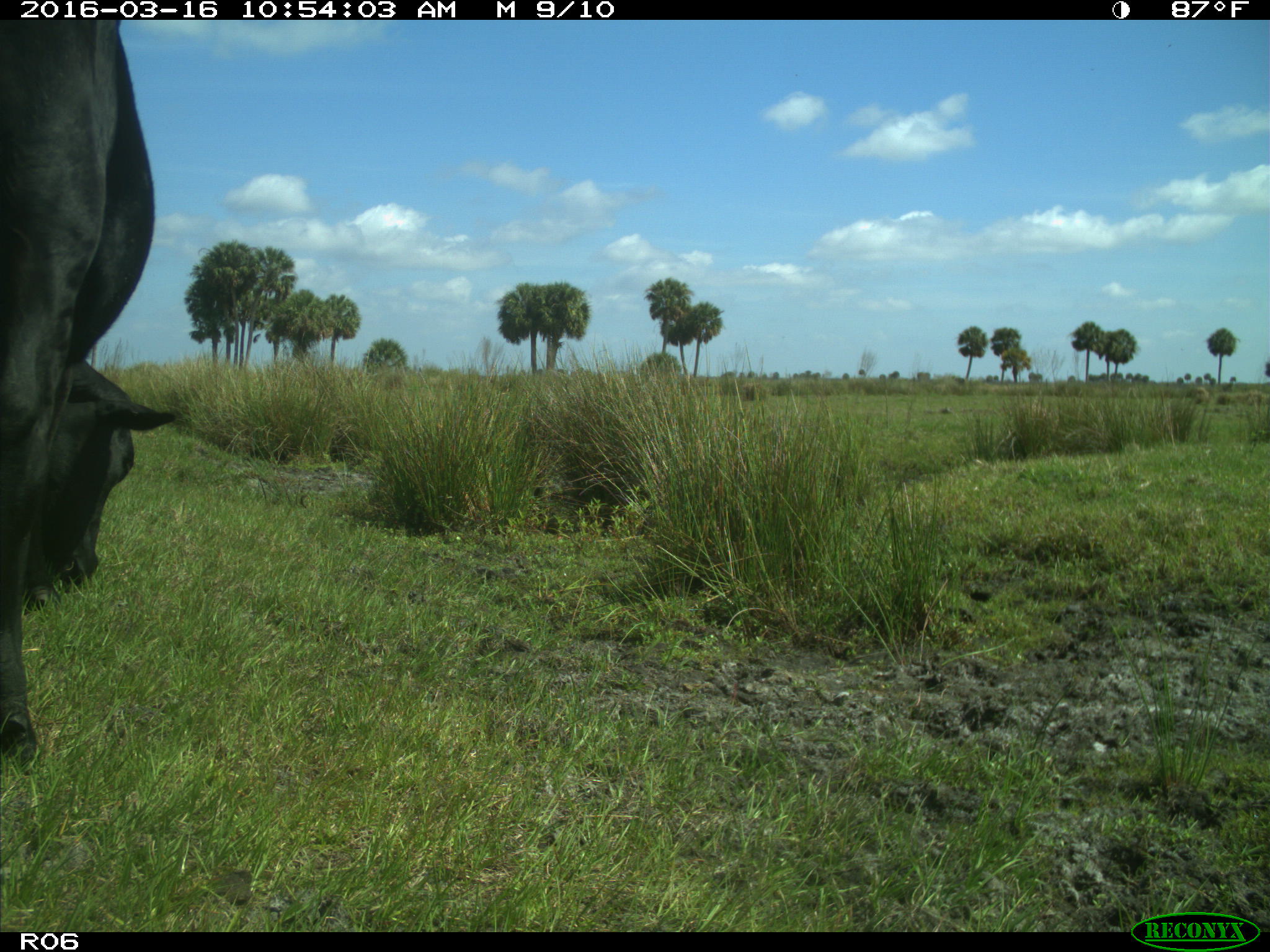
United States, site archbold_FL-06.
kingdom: Animalia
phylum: Chordata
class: Mammalia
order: Artiodactyla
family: Bovidae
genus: Bos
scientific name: Bos taurus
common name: domestic cow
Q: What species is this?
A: Bos taurus (domestic cow).